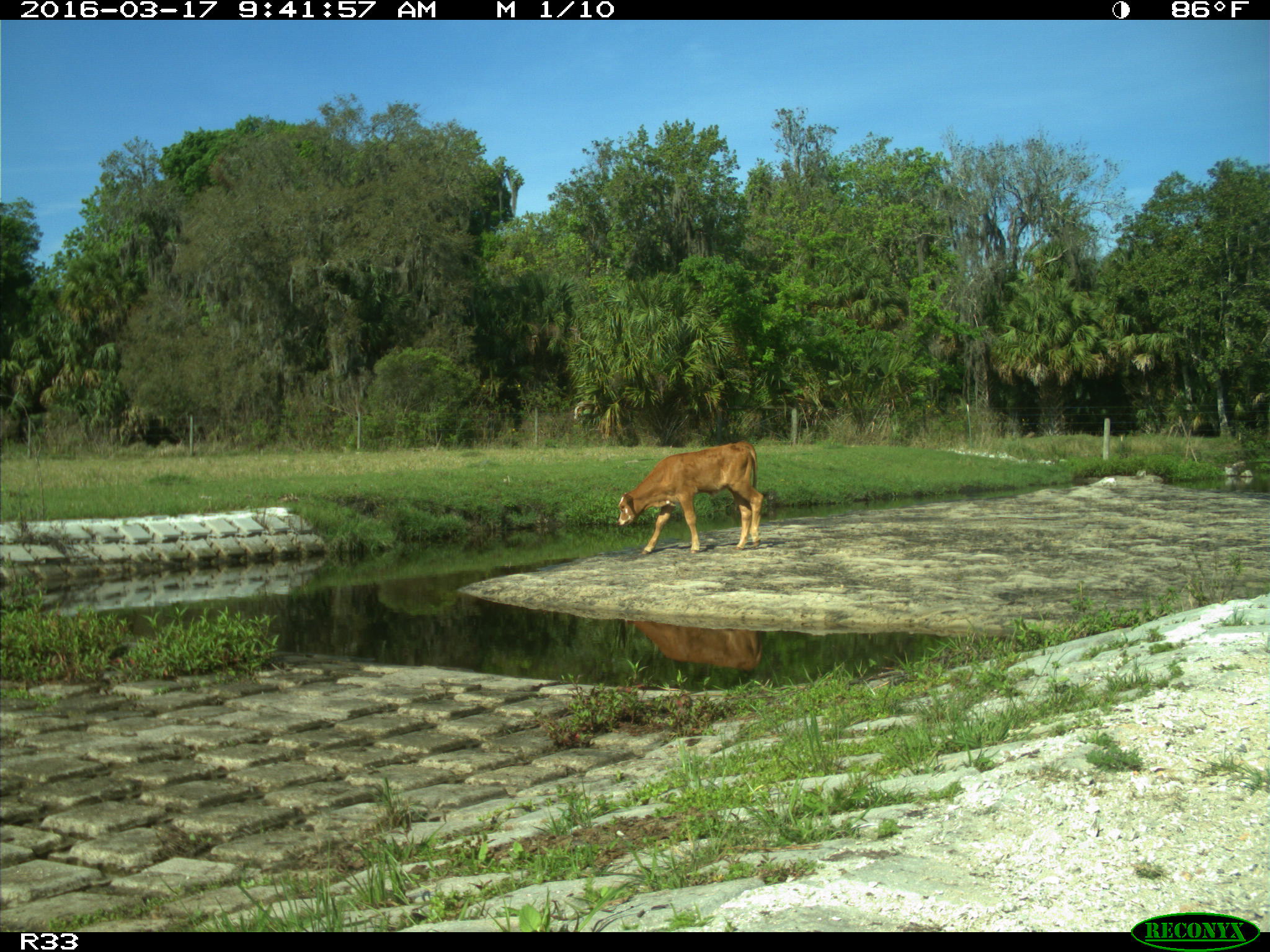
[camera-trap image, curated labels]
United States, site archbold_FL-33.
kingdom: Animalia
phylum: Chordata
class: Mammalia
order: Artiodactyla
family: Cervidae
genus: Odocoileus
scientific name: Odocoileus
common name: deer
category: unidentified deer